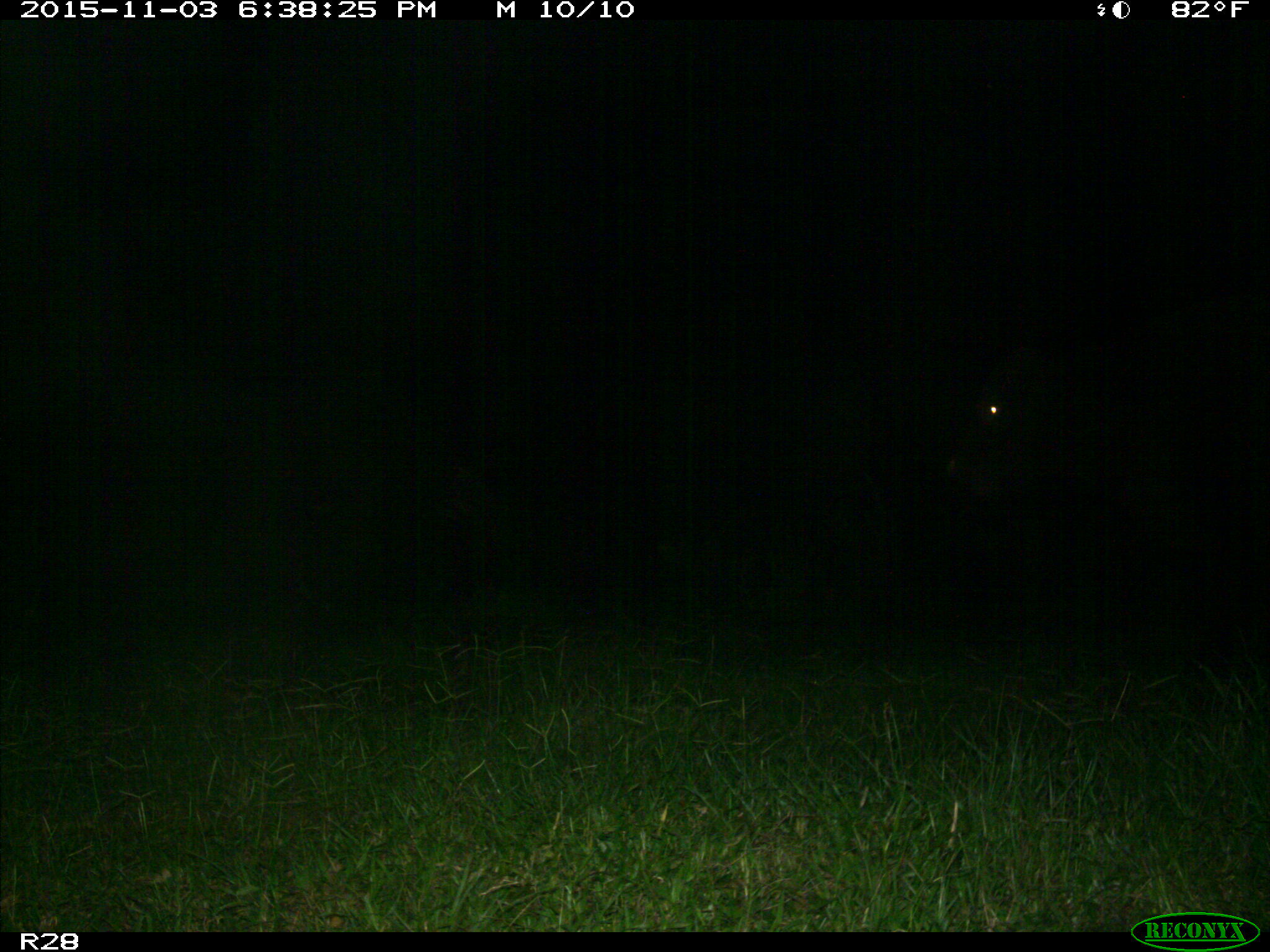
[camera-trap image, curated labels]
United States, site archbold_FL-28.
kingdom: Animalia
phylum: Chordata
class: Mammalia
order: Artiodactyla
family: Bovidae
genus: Bos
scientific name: Bos taurus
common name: domestic cow